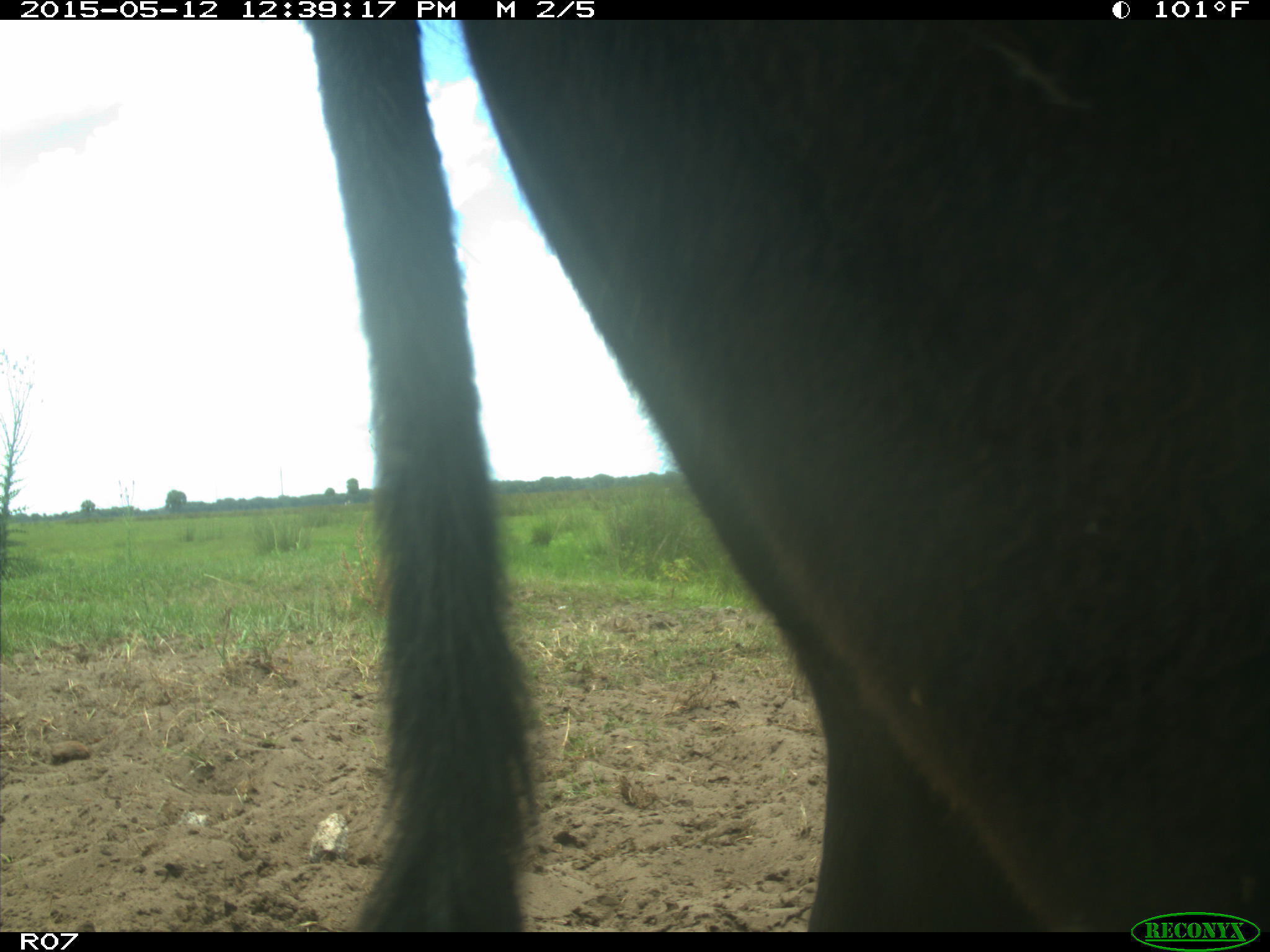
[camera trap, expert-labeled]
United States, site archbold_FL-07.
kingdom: Animalia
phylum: Chordata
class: Mammalia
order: Artiodactyla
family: Bovidae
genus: Bos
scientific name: Bos taurus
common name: domestic cow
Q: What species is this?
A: Bos taurus (domestic cow).